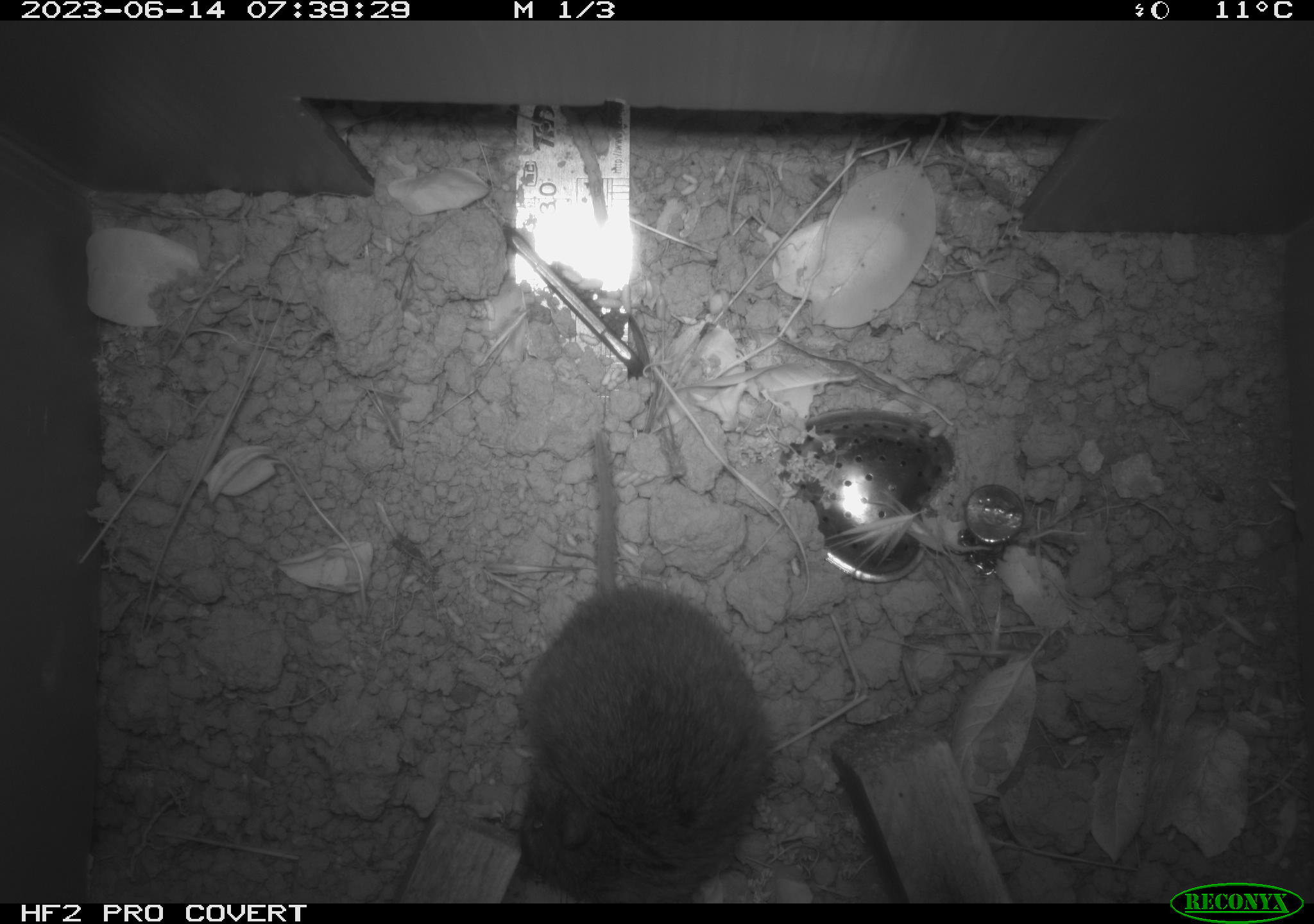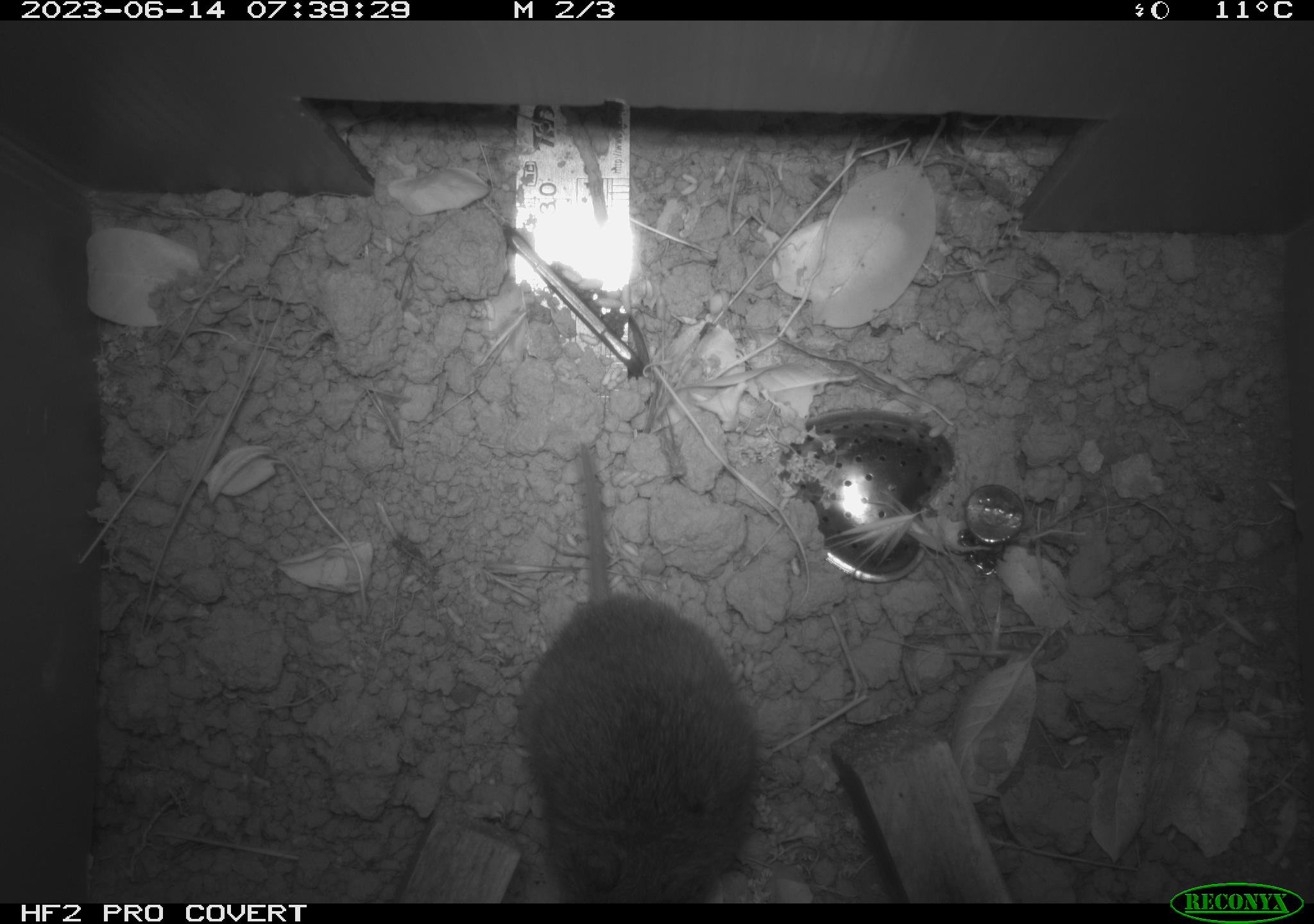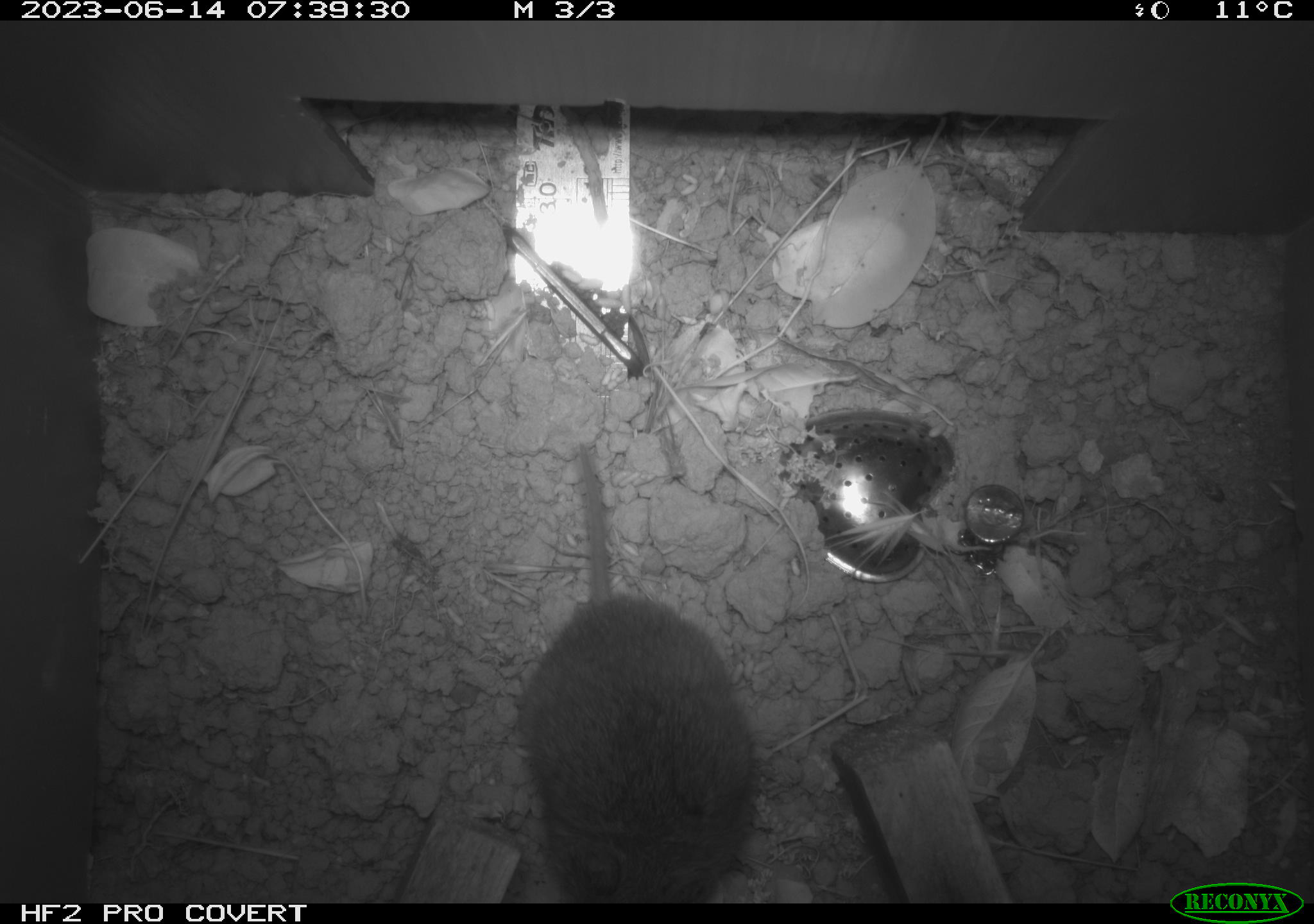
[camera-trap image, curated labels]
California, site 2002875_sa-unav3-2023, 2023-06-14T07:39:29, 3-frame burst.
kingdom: Animalia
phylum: Chordata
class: Mammalia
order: Rodentia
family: Cricetidae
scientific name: Arvicolinae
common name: voles, lemmings, and muskrats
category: arvicolinae subfamily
Arvicolinae subfamily (voles, lemmings, and muskrats) (Arvicolinae).